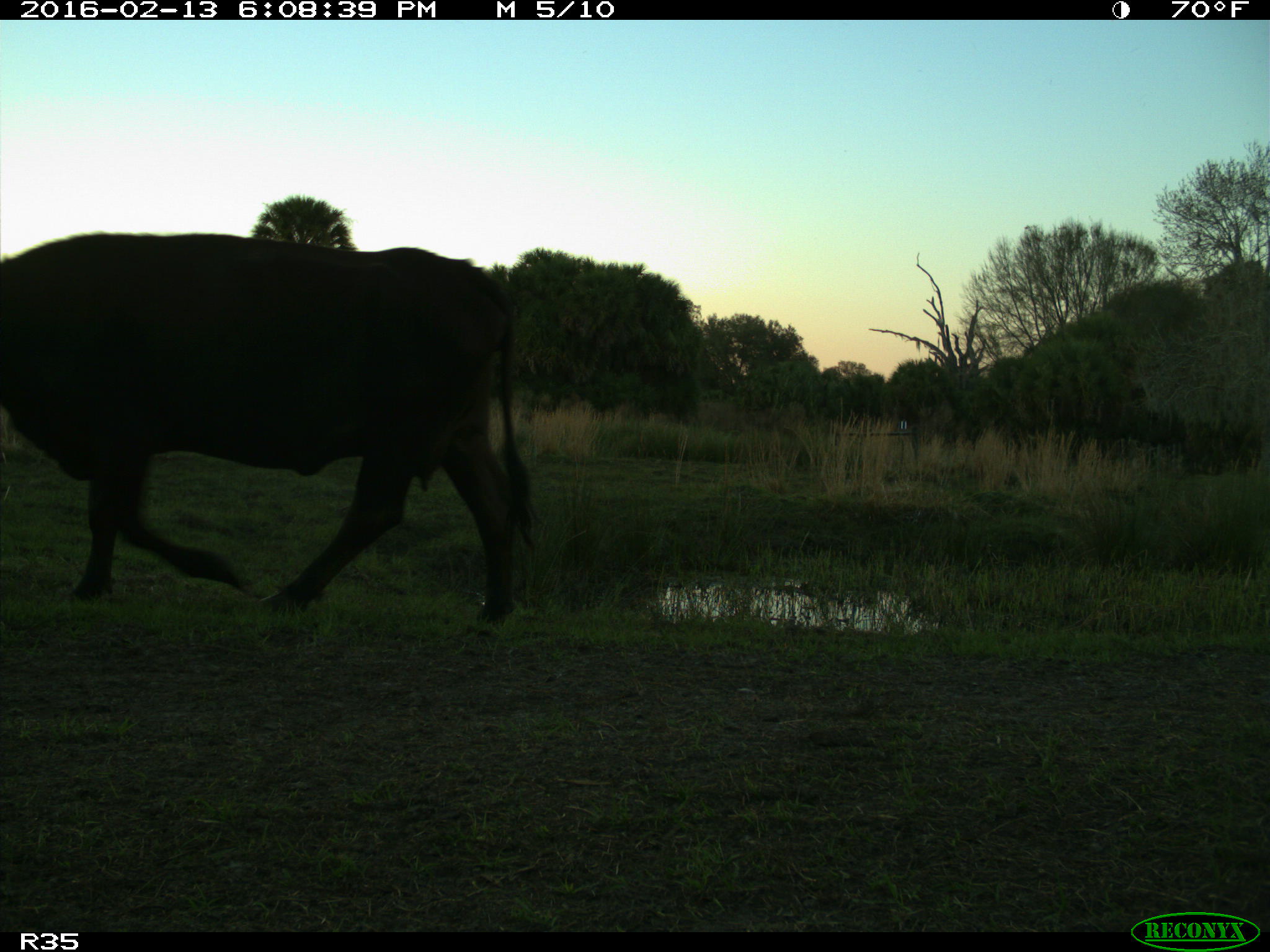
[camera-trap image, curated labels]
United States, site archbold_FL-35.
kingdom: Animalia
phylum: Chordata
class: Mammalia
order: Artiodactyla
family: Bovidae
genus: Bos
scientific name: Bos taurus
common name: domestic cow